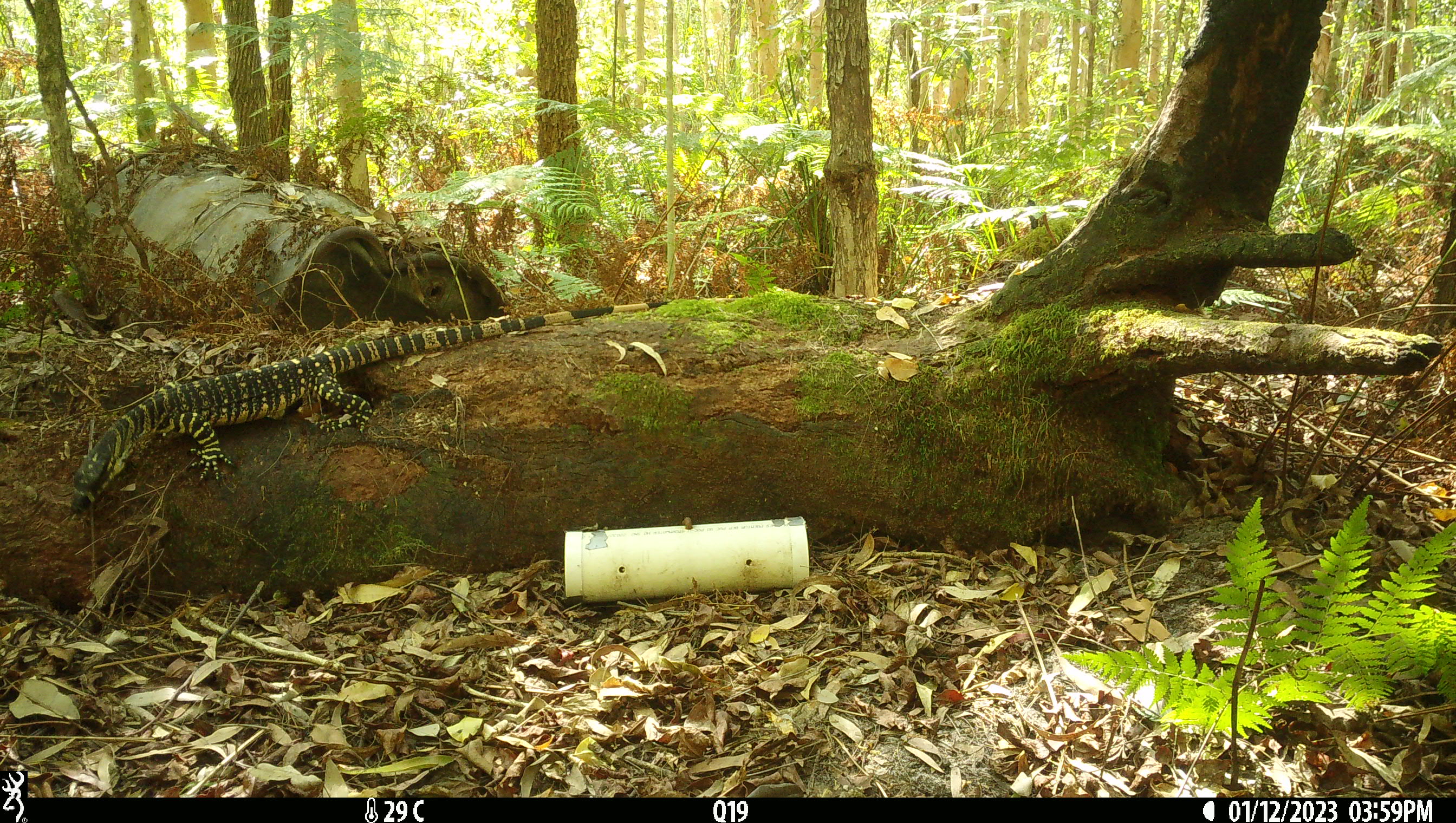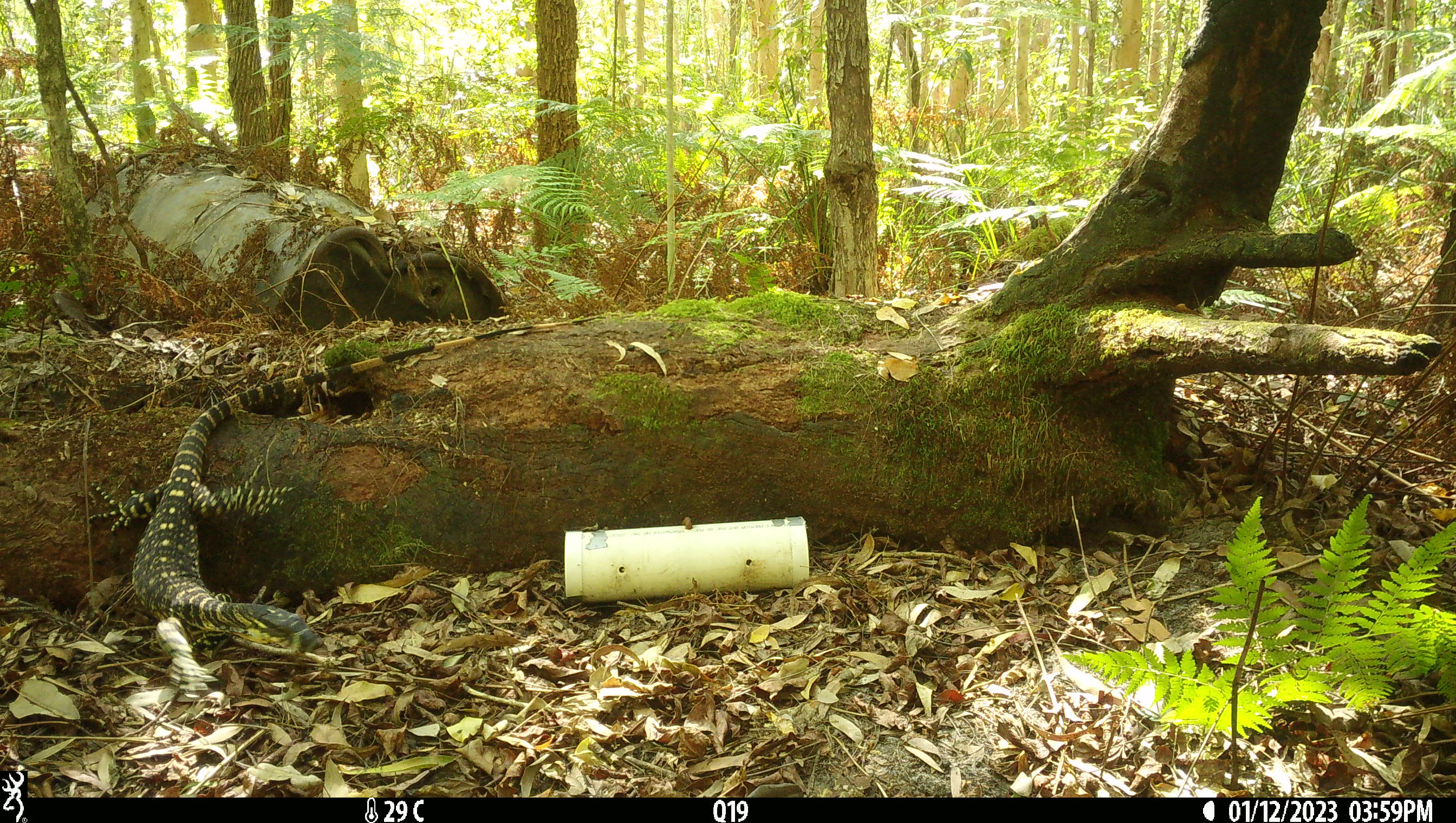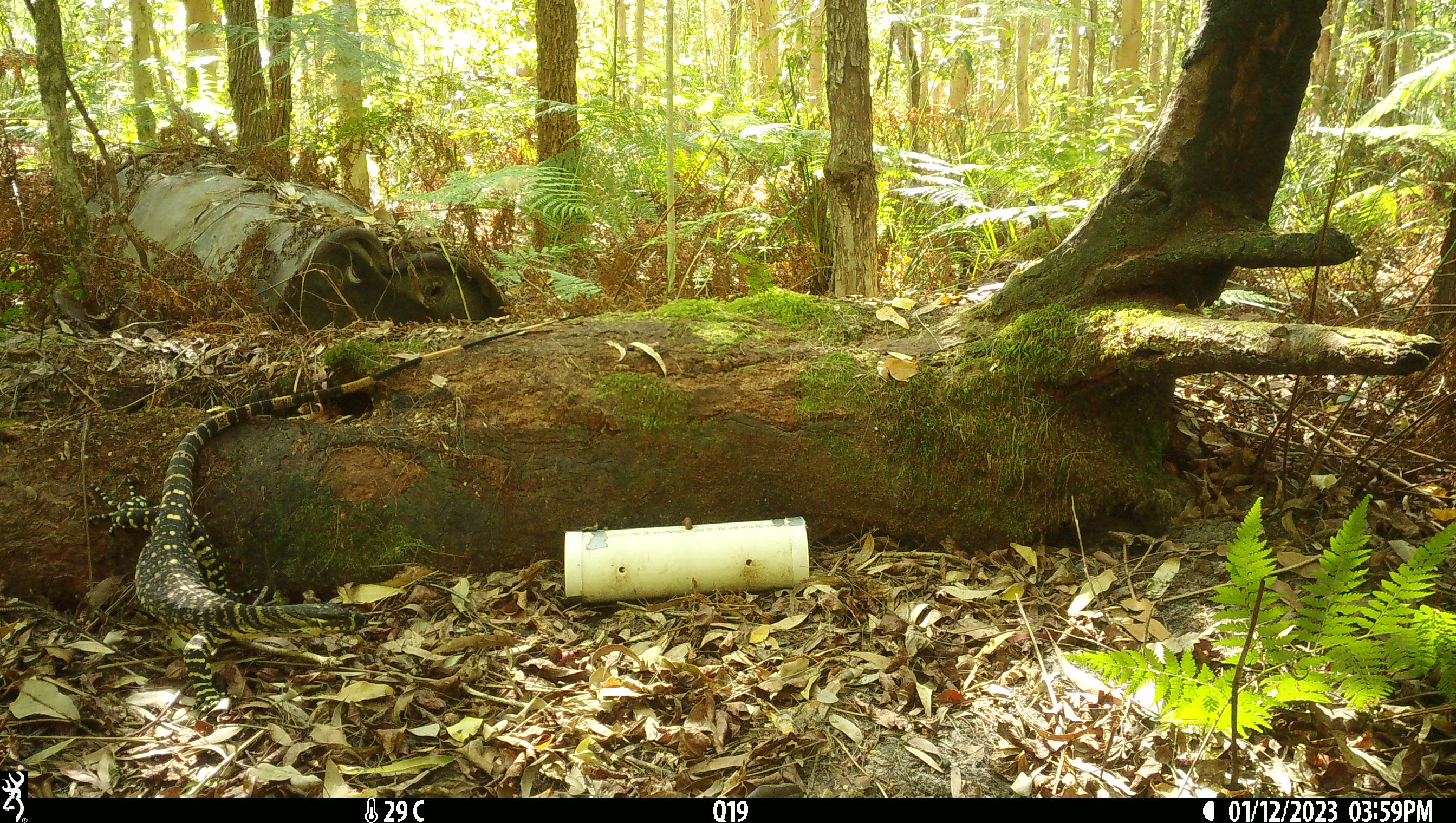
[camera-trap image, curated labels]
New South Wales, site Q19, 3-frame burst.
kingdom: Animalia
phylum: Chordata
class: Reptilia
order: Squamata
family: Varanidae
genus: Varanus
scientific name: Varanus varius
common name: lace monitor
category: goanna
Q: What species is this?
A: Goanna (lace monitor) (Varanus varius).